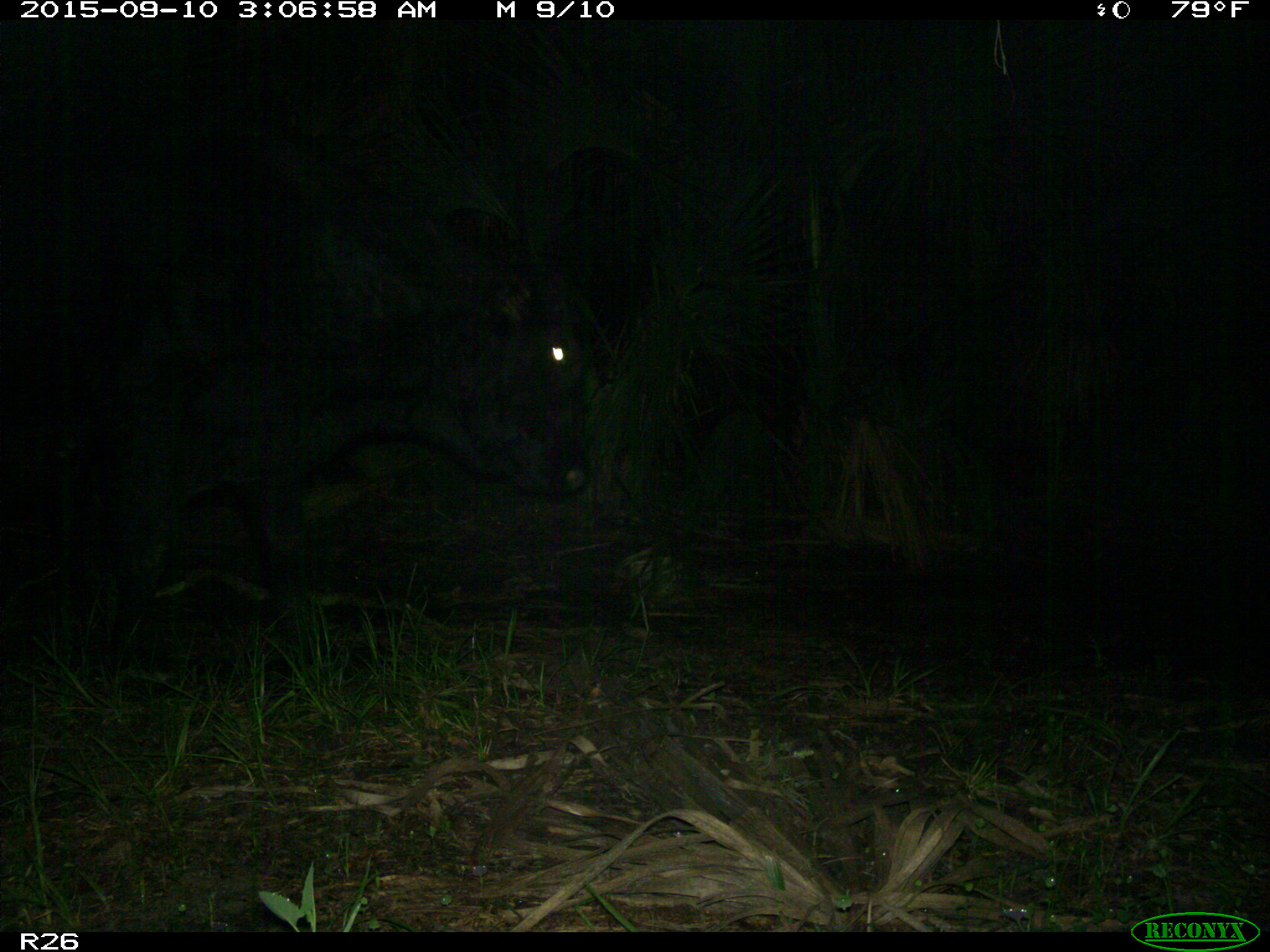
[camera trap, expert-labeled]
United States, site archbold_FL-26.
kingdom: Animalia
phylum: Chordata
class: Mammalia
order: Artiodactyla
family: Bovidae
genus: Bos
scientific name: Bos taurus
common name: domestic cow